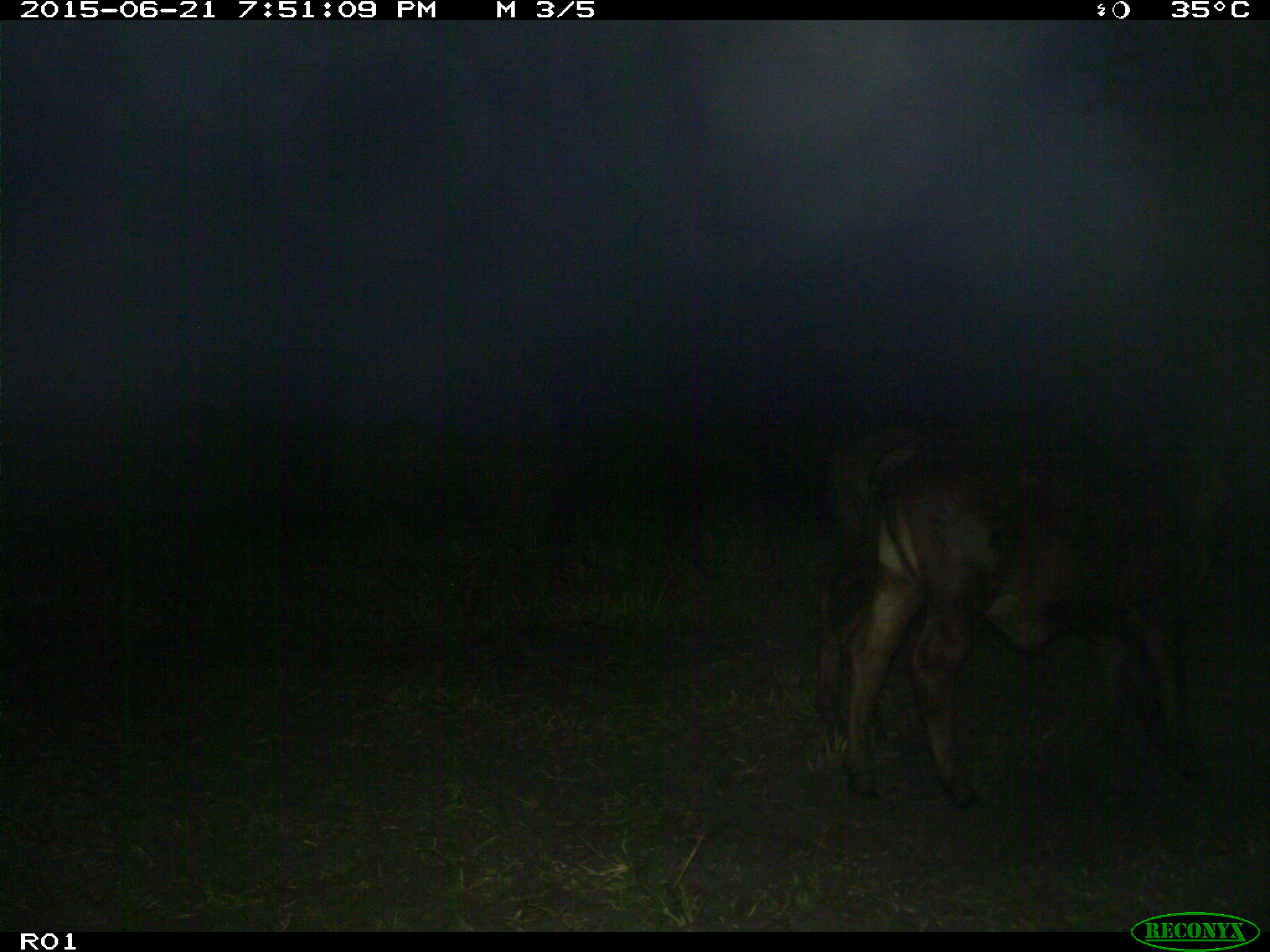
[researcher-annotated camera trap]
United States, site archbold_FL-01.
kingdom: Animalia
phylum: Chordata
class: Mammalia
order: Artiodactyla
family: Bovidae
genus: Bos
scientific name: Bos taurus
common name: domestic cow